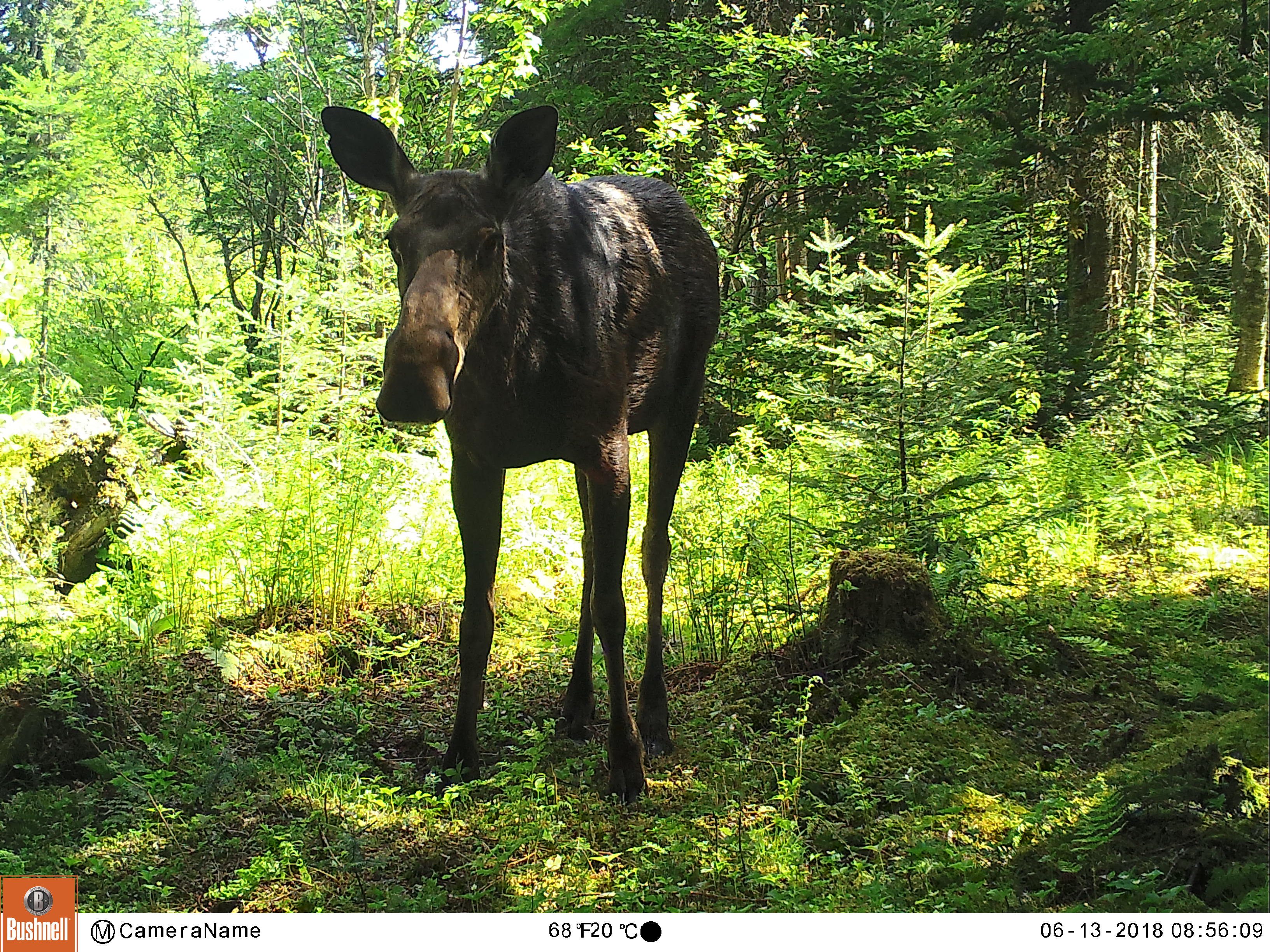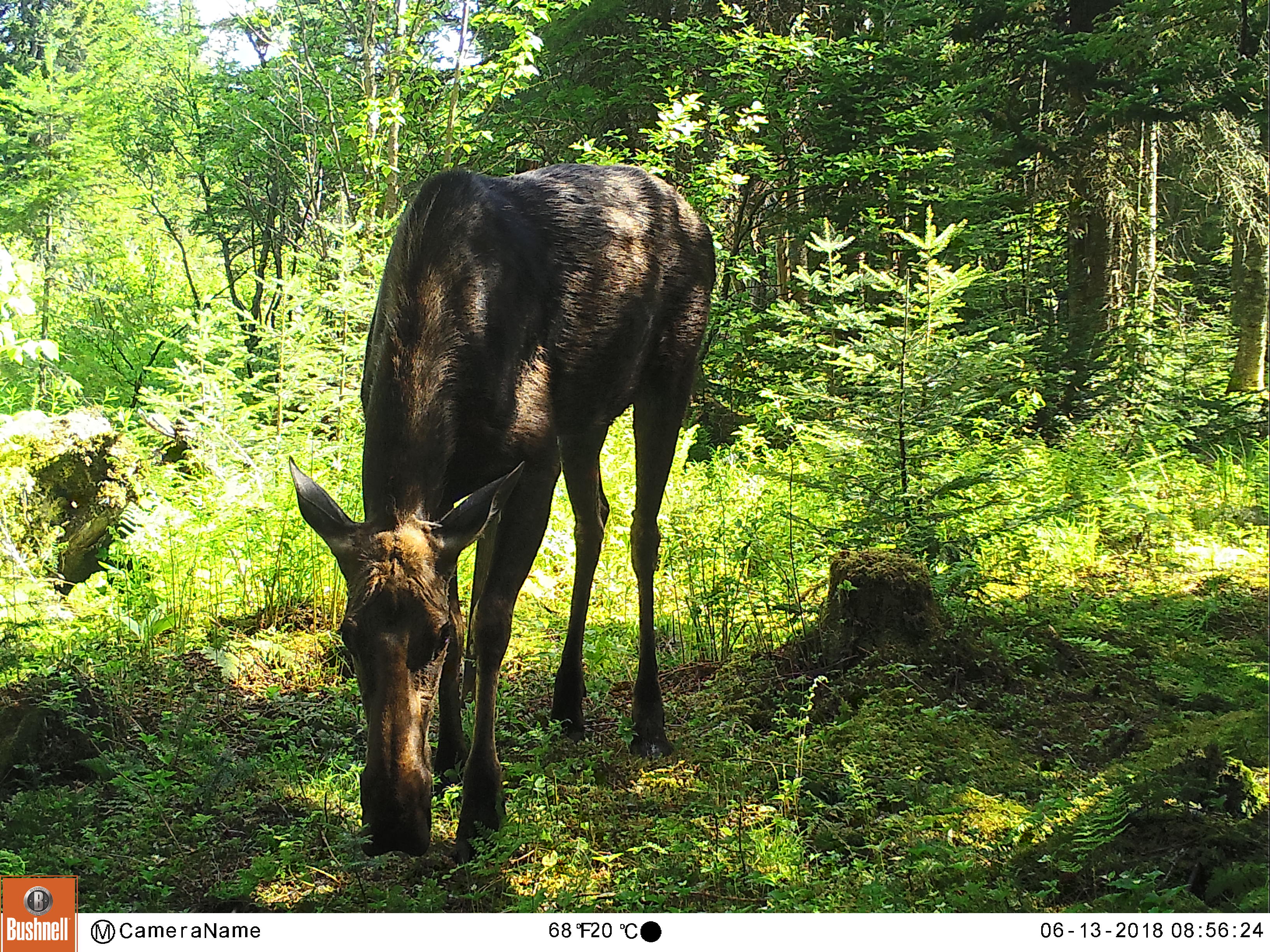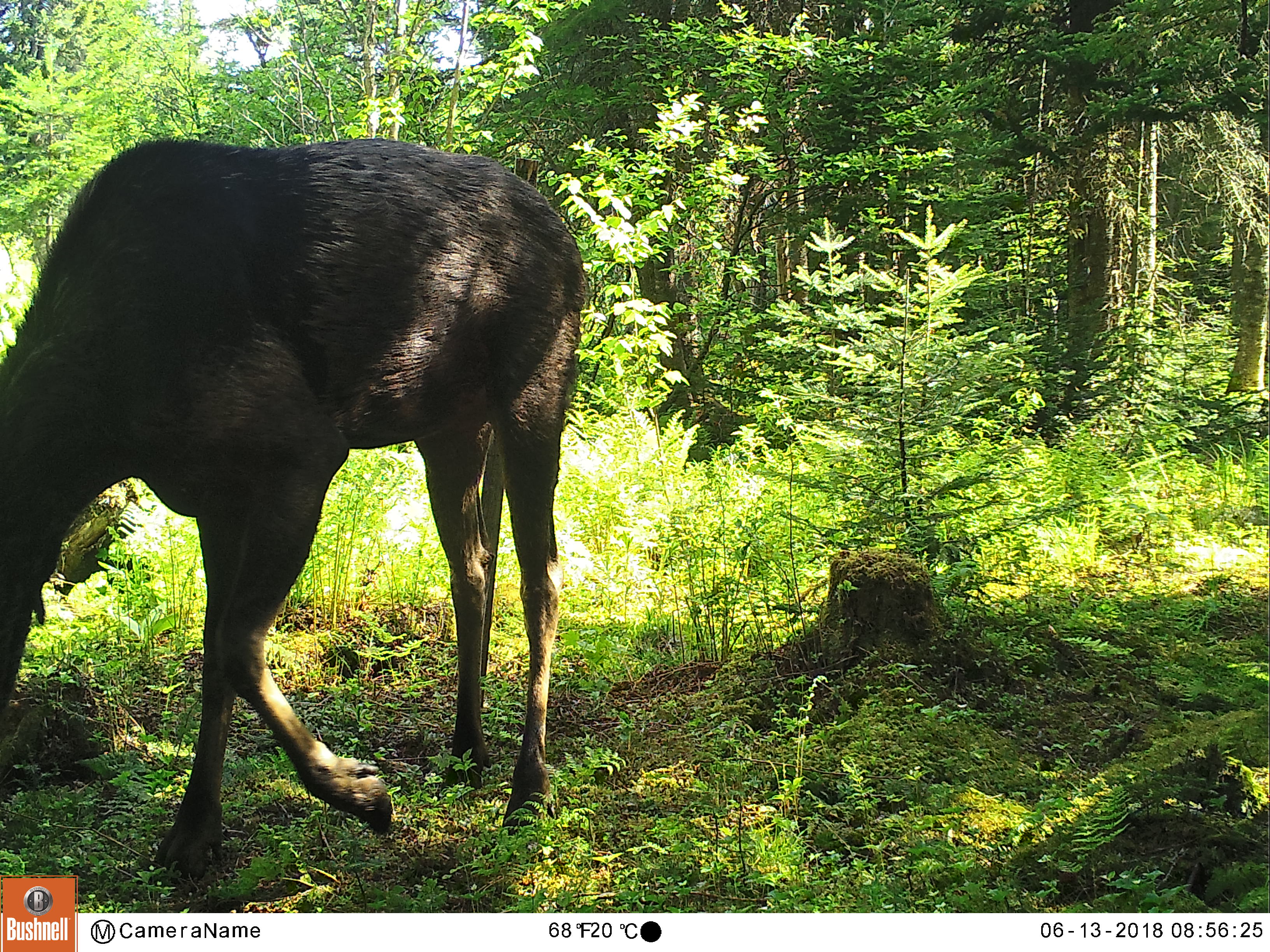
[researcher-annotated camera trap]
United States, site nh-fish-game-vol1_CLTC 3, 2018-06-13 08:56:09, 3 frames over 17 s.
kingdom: Animalia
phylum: Chordata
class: Mammalia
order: Artiodactyla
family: Cervidae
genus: Alces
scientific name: Alces alces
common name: moose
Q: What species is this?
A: Moose (Alces alces).